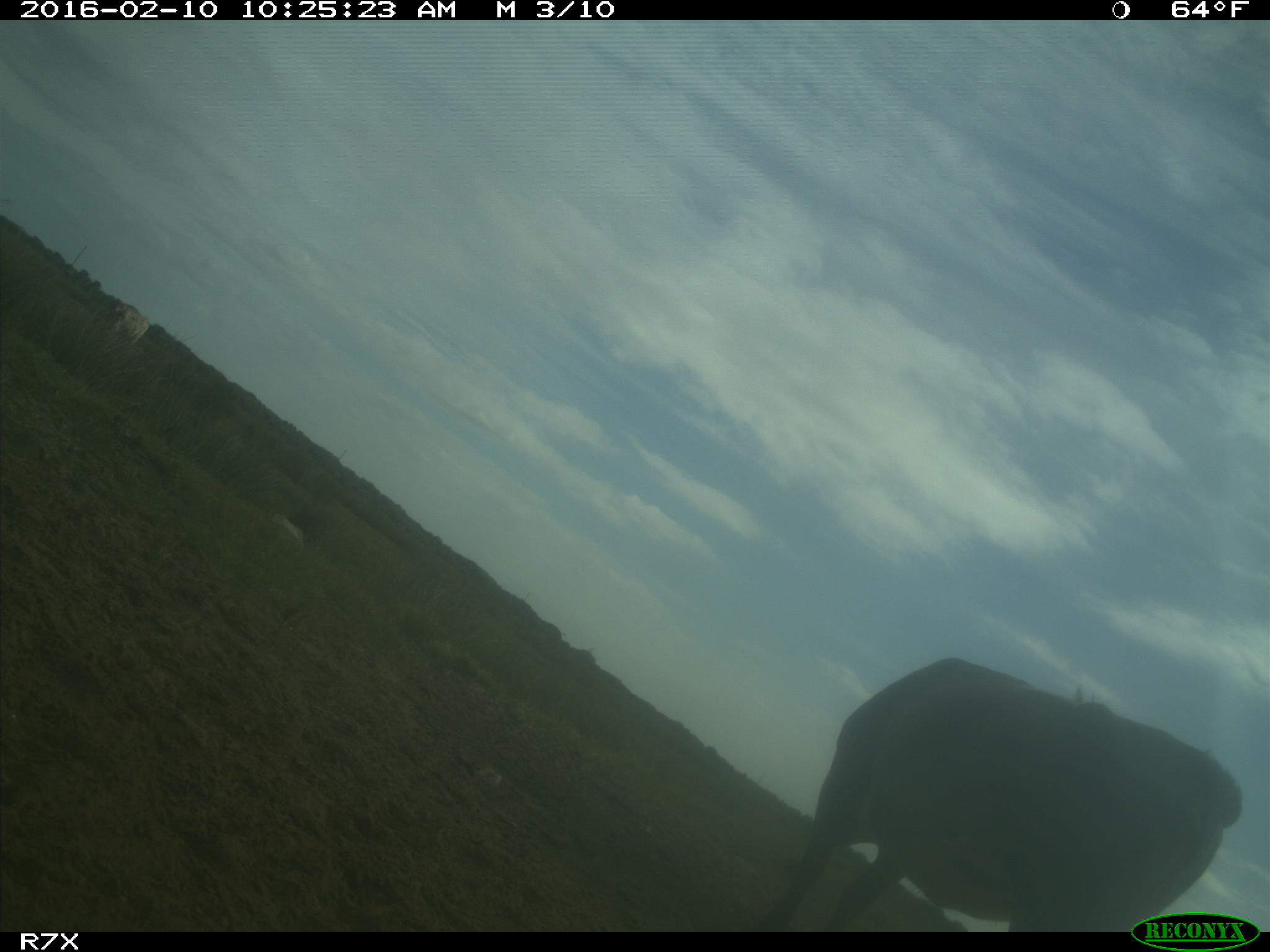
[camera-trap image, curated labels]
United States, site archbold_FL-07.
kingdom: Animalia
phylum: Chordata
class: Mammalia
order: Artiodactyla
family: Bovidae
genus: Bos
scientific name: Bos taurus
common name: domestic cow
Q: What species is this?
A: Bos taurus (domestic cow).